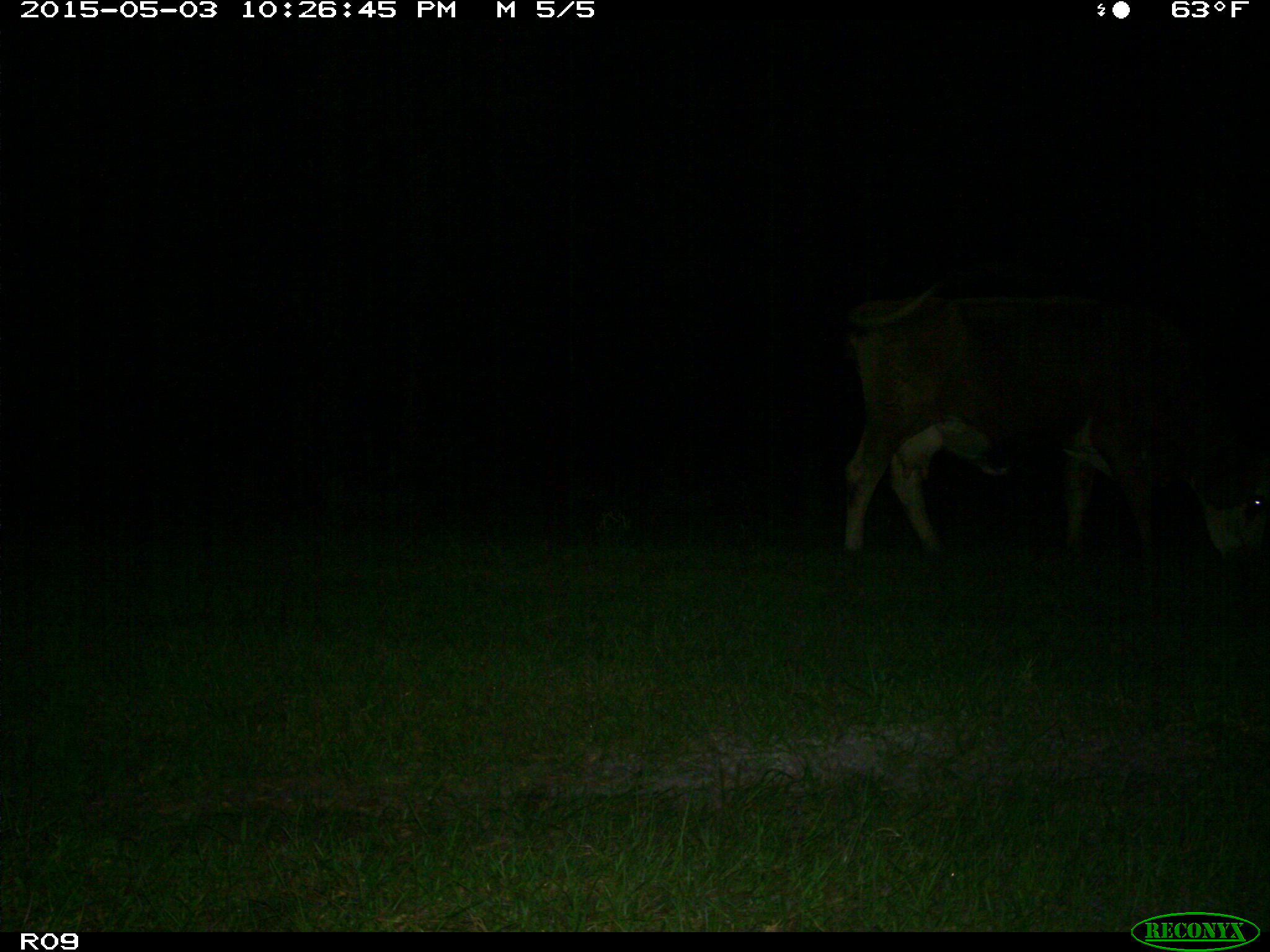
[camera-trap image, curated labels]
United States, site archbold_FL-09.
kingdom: Animalia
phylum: Chordata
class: Mammalia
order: Artiodactyla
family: Bovidae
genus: Bos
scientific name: Bos taurus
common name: domestic cow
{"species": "Bos taurus (domestic cow)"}